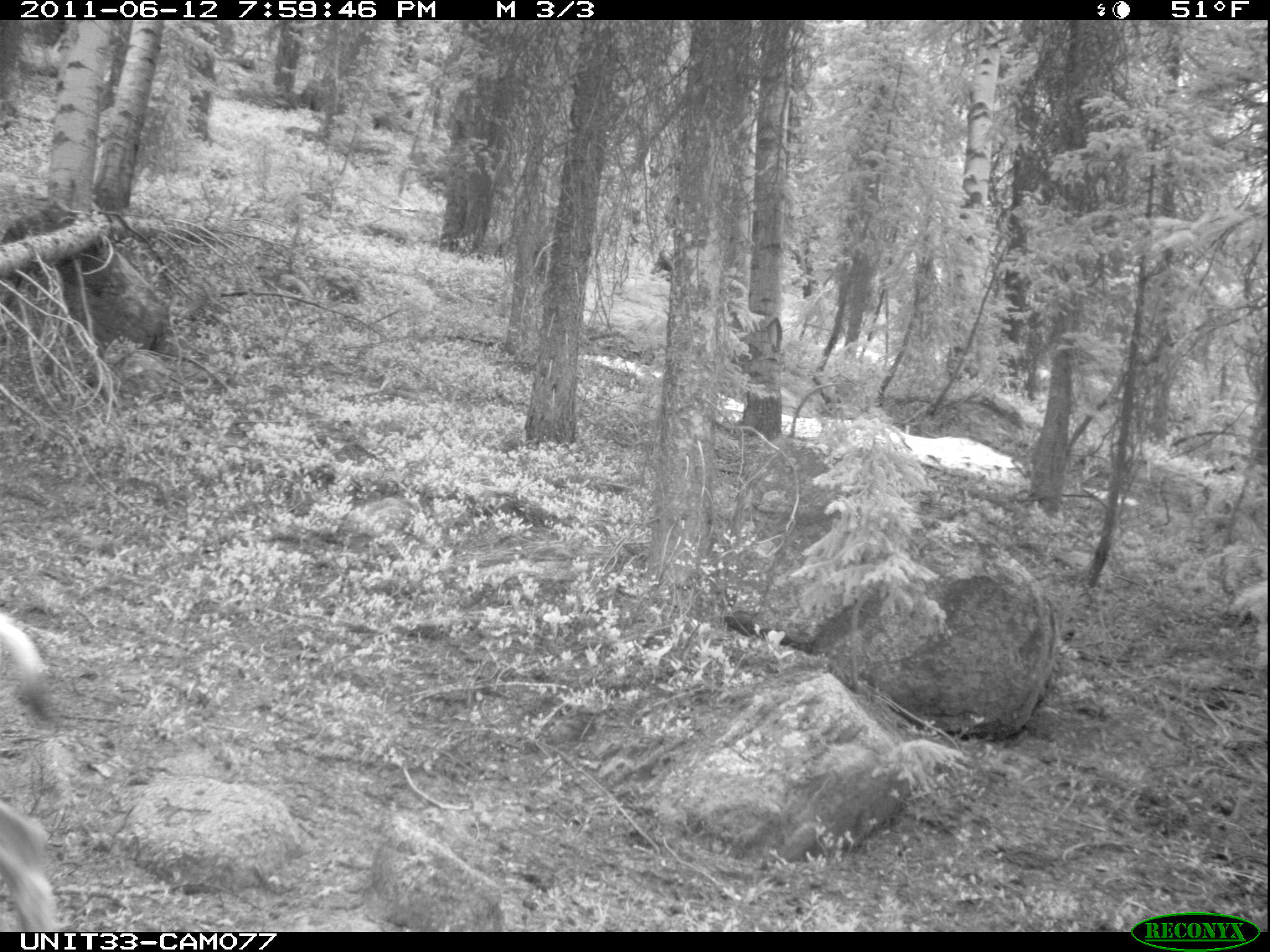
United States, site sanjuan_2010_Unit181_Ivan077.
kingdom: Animalia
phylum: Chordata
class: Mammalia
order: Artiodactyla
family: Cervidae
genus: Odocoileus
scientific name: Odocoileus hemionus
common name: mule deer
Odocoileus hemionus (mule deer).